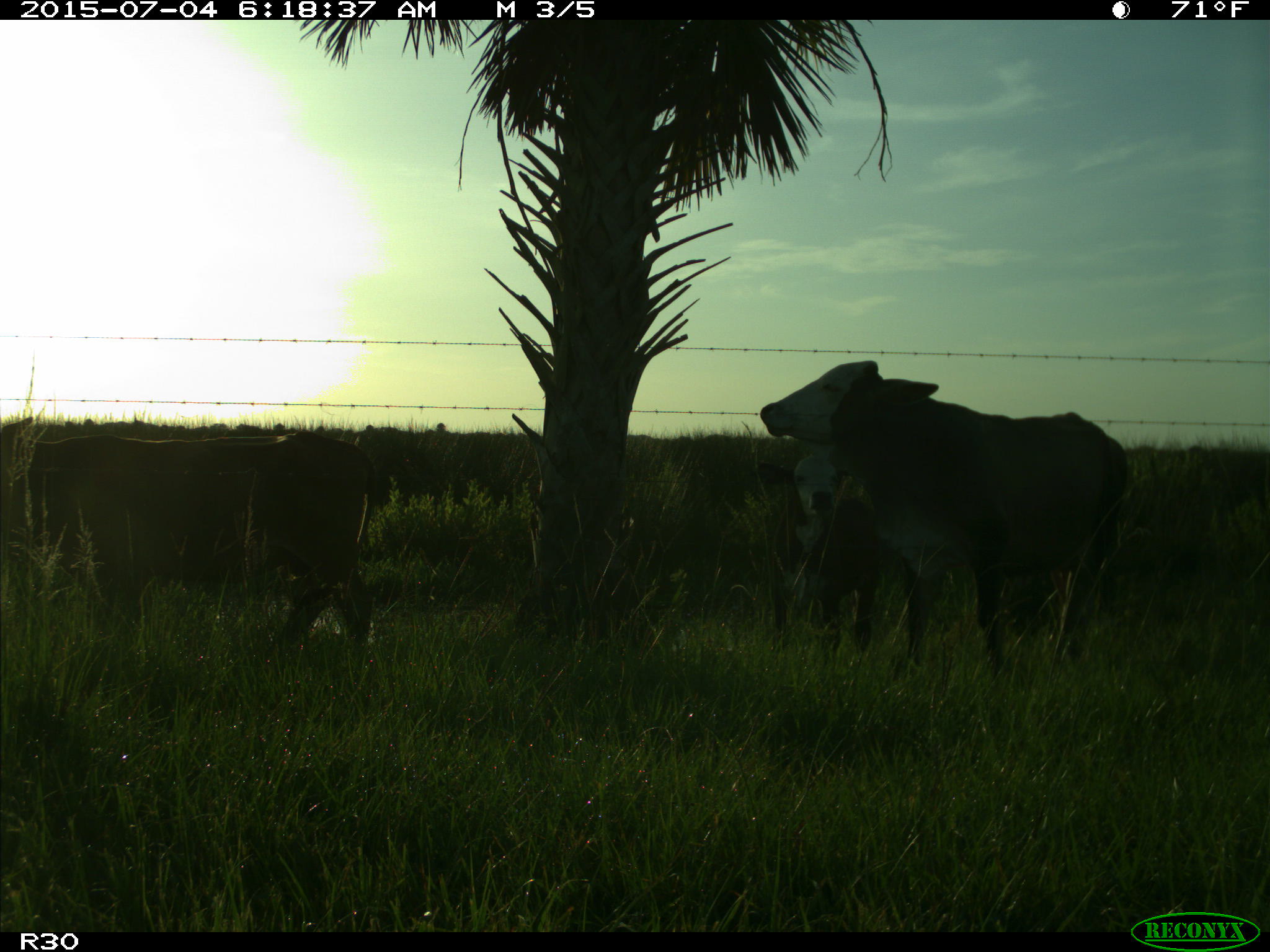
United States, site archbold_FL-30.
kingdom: Animalia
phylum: Chordata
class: Mammalia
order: Artiodactyla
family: Bovidae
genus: Bos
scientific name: Bos taurus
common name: domestic cow